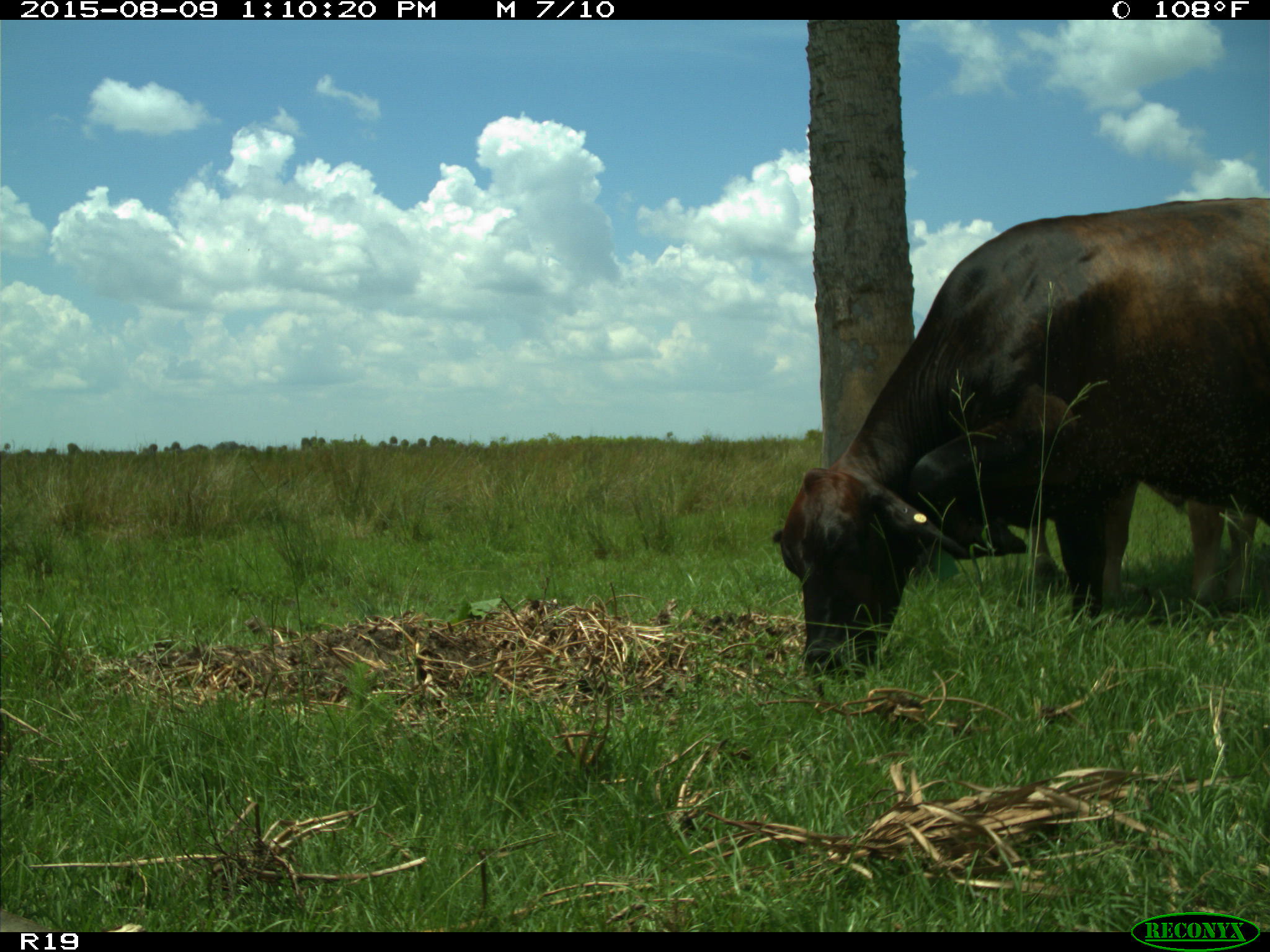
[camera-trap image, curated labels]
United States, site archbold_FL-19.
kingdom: Animalia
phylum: Chordata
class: Mammalia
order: Artiodactyla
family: Bovidae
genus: Bos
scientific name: Bos taurus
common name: domestic cow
Bos taurus (domestic cow).